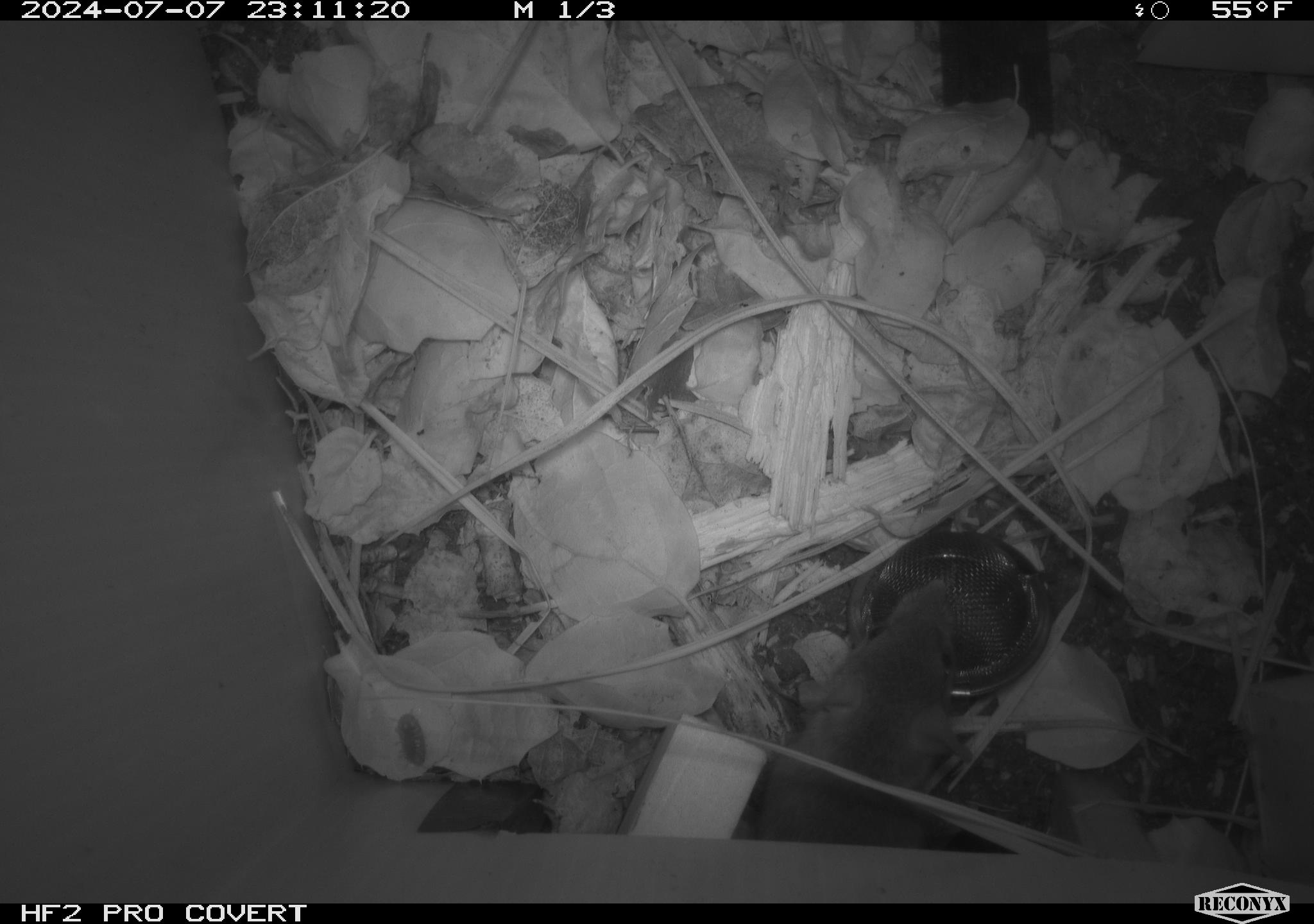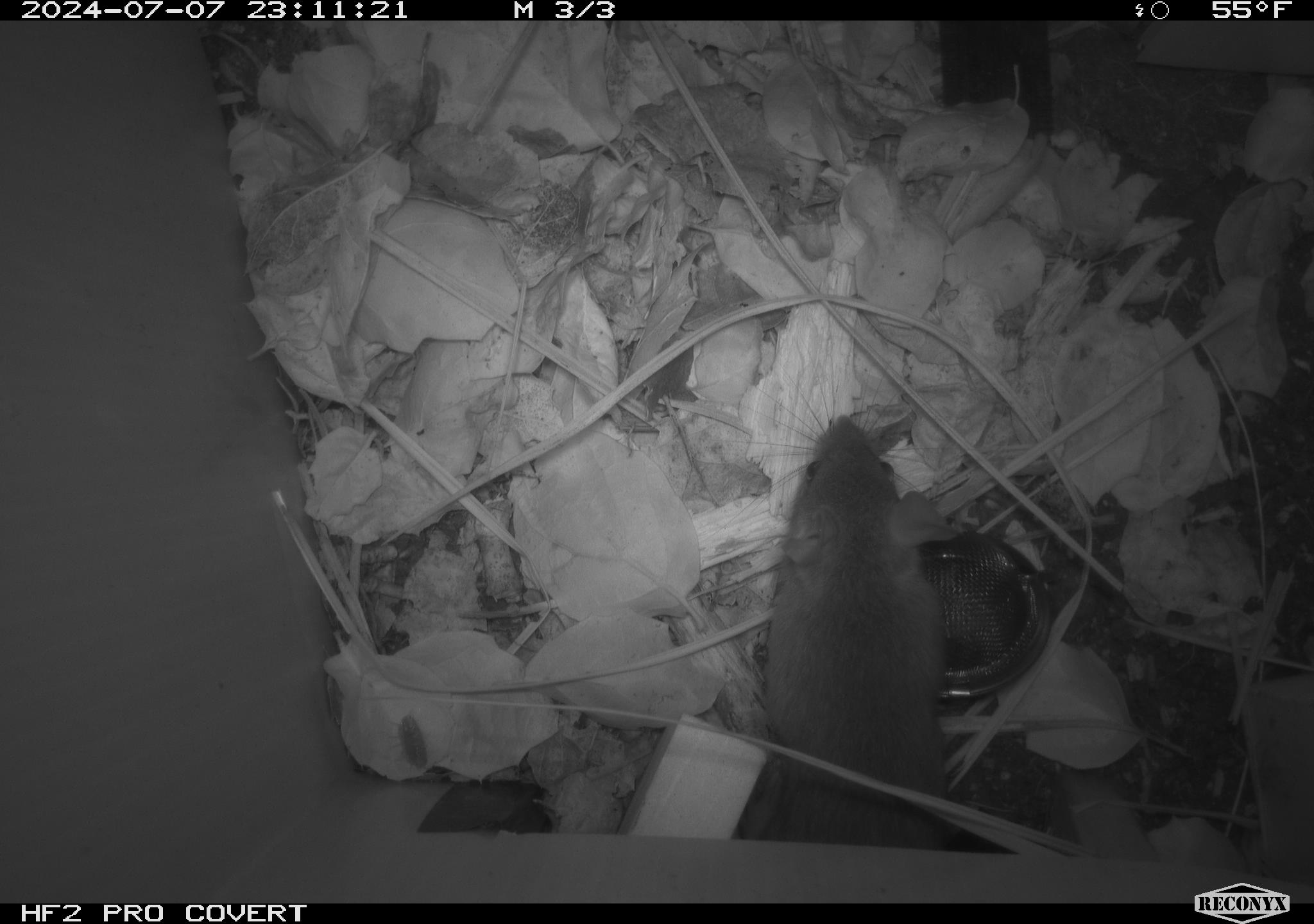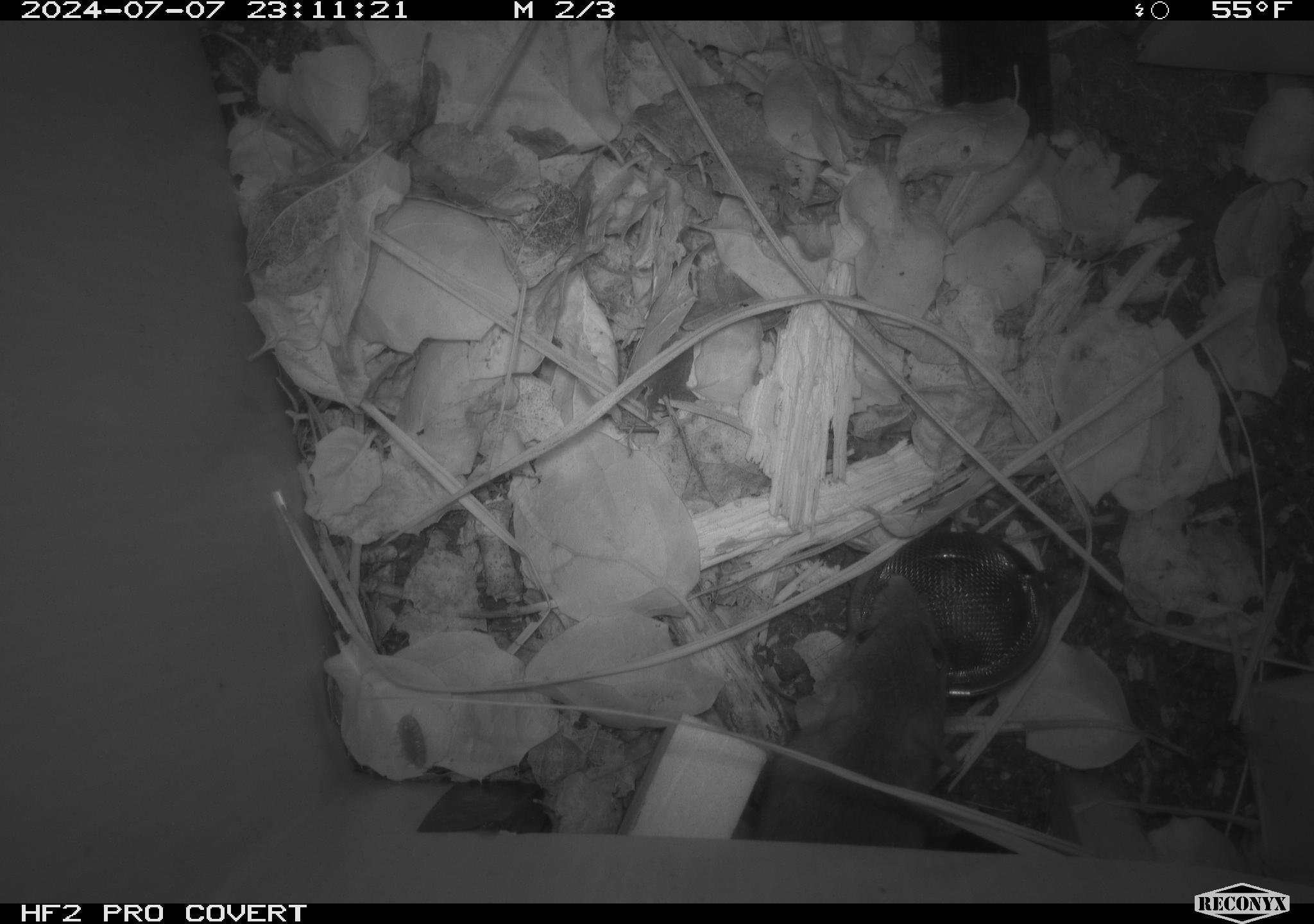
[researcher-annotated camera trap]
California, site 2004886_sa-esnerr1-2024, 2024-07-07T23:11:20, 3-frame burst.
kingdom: Animalia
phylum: Chordata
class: Mammalia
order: Rodentia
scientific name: Rodentia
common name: rodent